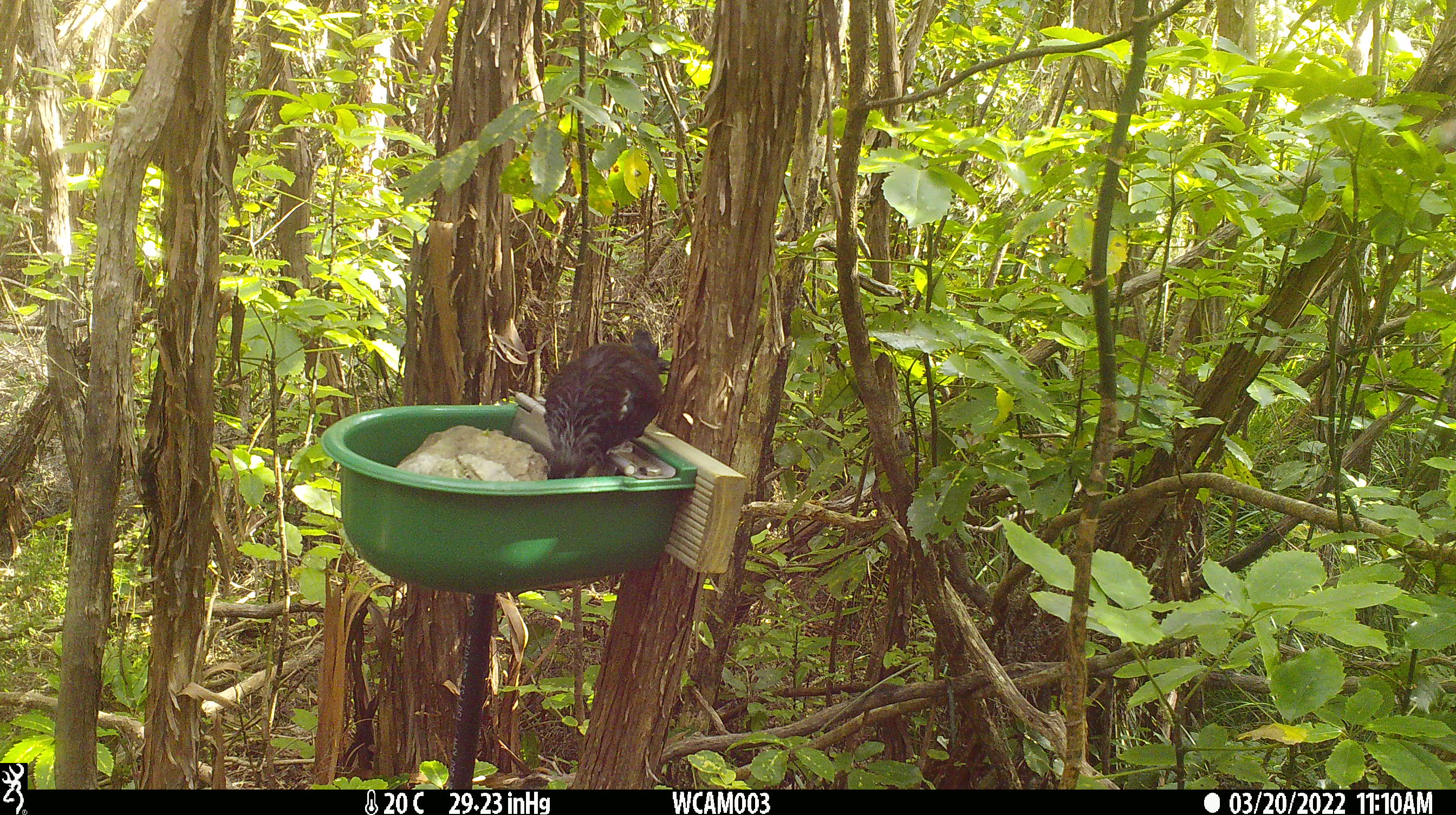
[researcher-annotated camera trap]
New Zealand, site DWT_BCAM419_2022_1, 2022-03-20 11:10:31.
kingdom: Animalia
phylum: Chordata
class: Aves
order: Passeriformes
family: Meliphagidae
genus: Prosthemadera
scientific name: Prosthemadera novaeseelandiae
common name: tui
Tui (Prosthemadera novaeseelandiae).